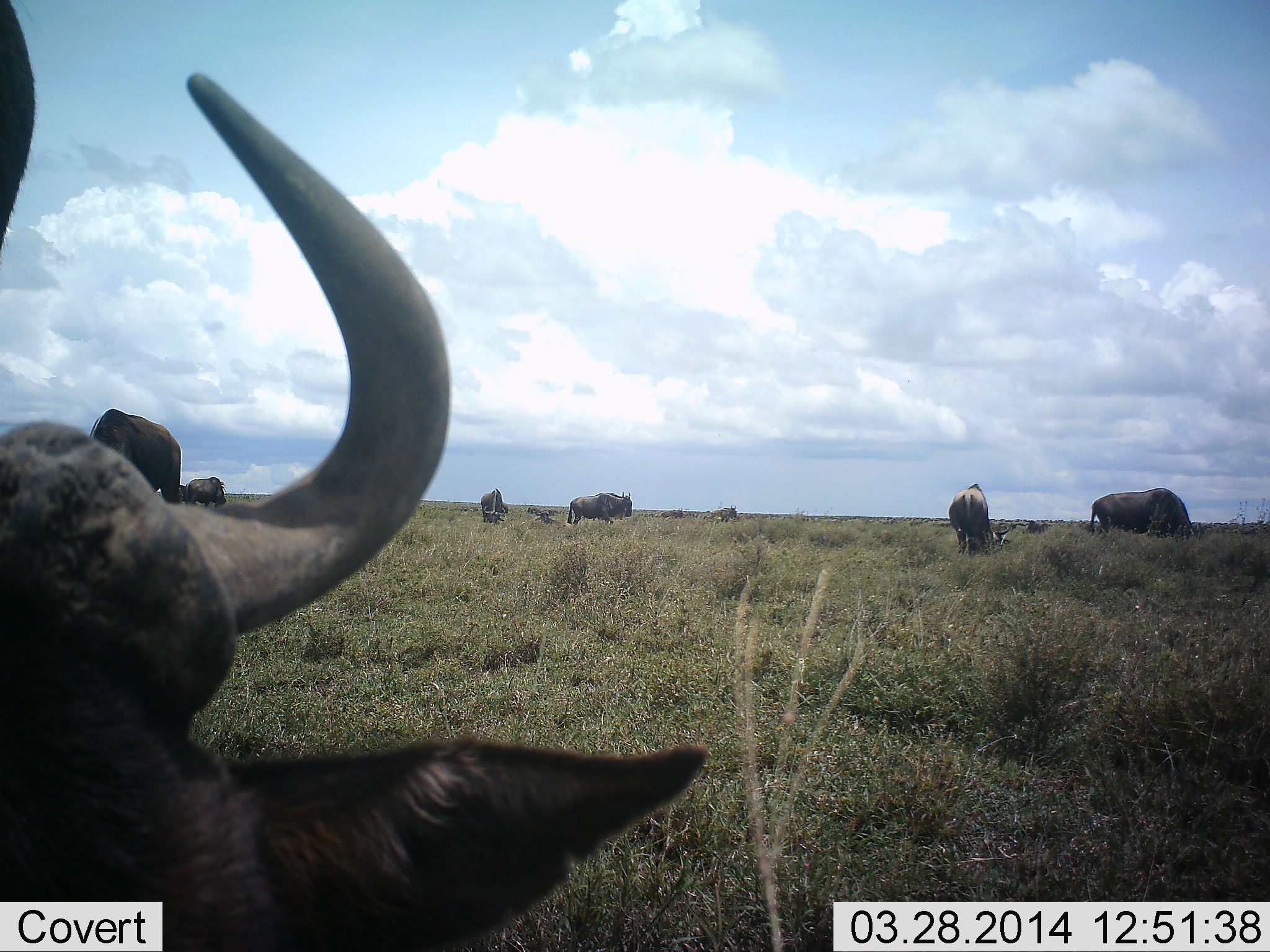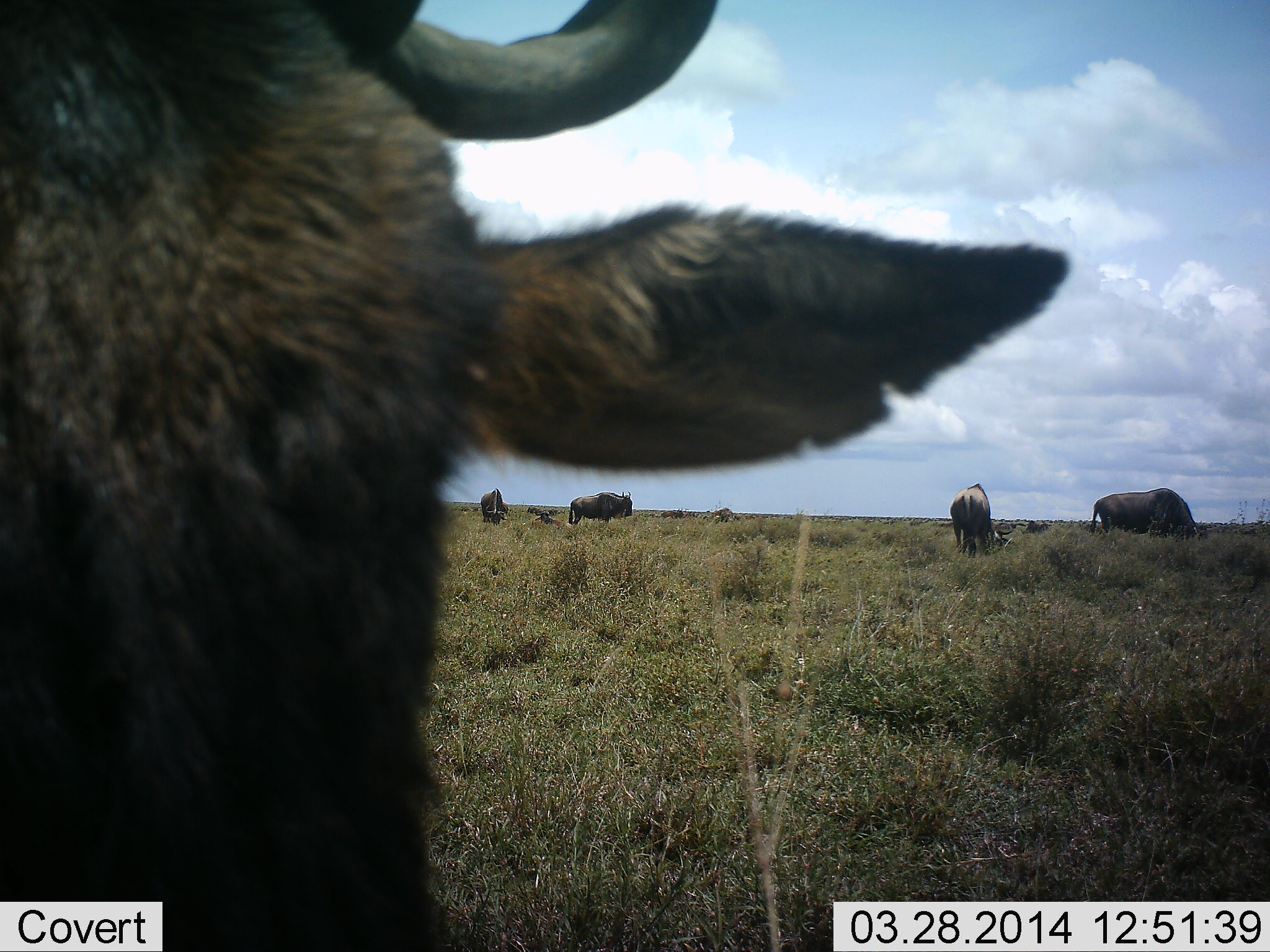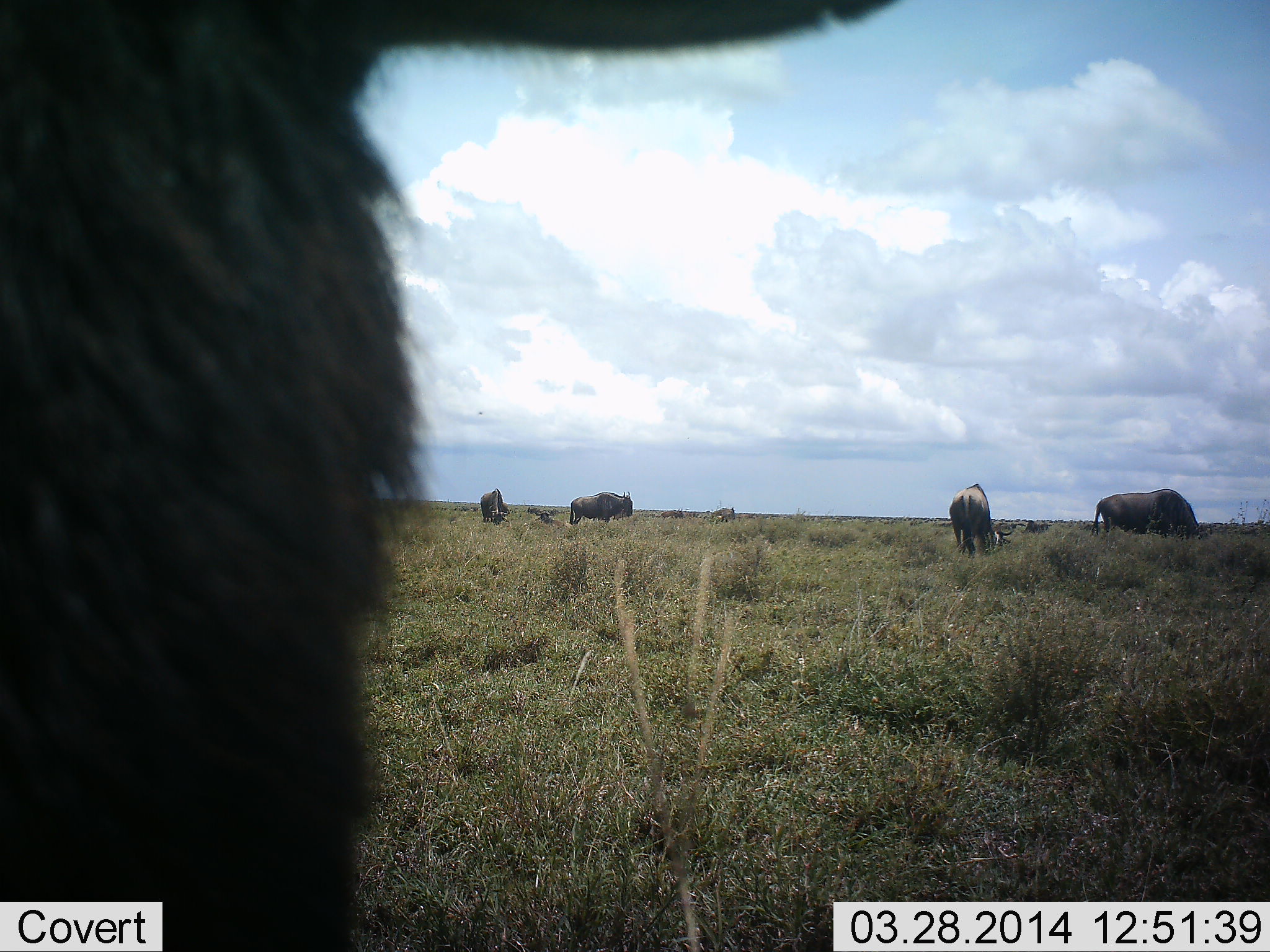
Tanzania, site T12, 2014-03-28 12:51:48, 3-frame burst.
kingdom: Animalia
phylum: Chordata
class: Mammalia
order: Artiodactyla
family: Bovidae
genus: Connochaetes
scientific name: Connochaetes taurinus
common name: blue wildebeest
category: wildebeest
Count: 6.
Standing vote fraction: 60%.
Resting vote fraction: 0%.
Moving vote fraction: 30%.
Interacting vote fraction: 0%.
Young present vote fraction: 0%.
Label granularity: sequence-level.